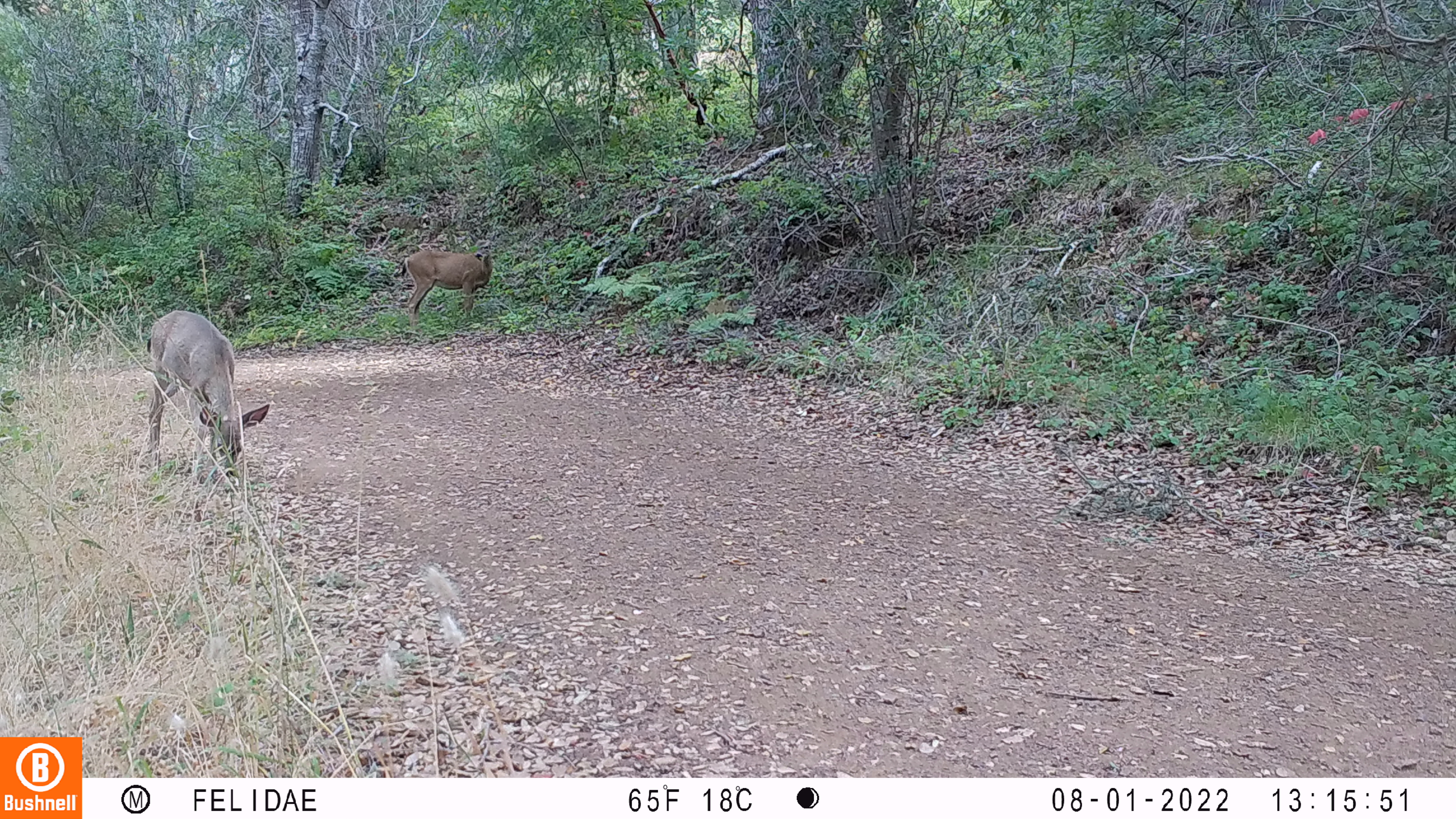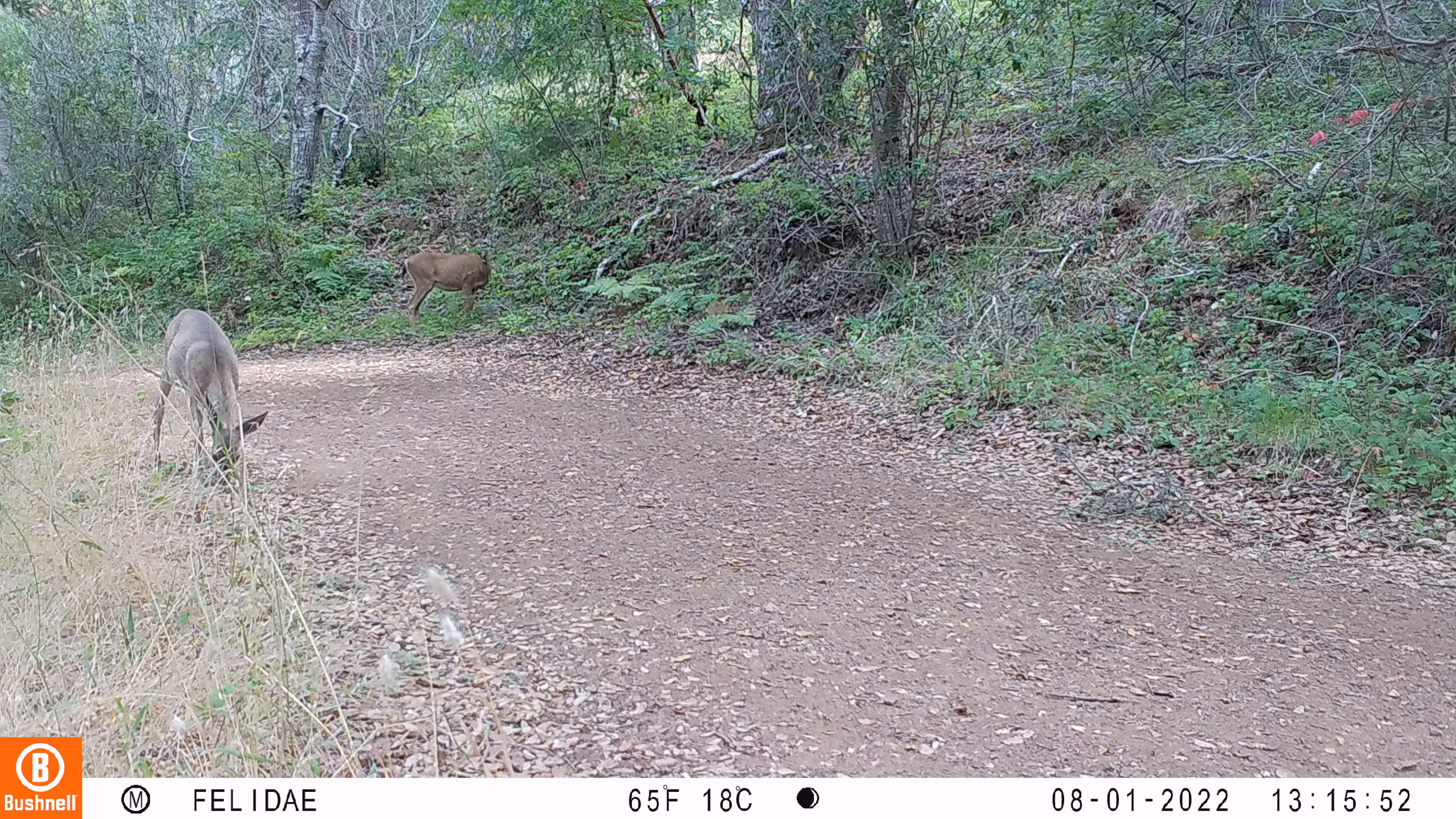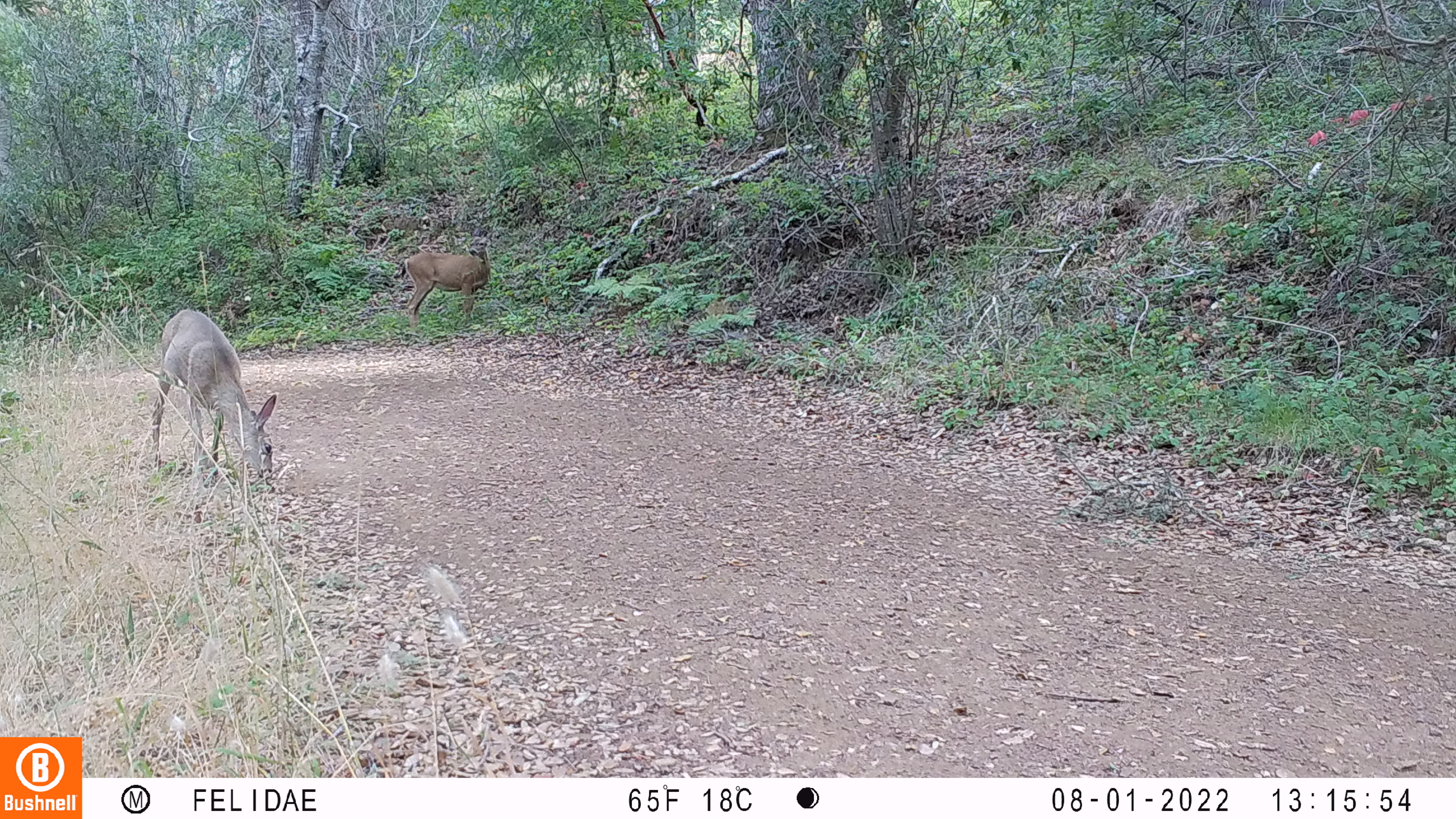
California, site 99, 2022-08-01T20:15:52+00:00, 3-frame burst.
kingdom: Animalia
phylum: Chordata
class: Mammalia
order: Artiodactyla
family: Cervidae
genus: Odocoileus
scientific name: Odocoileus hemionus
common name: mule deer